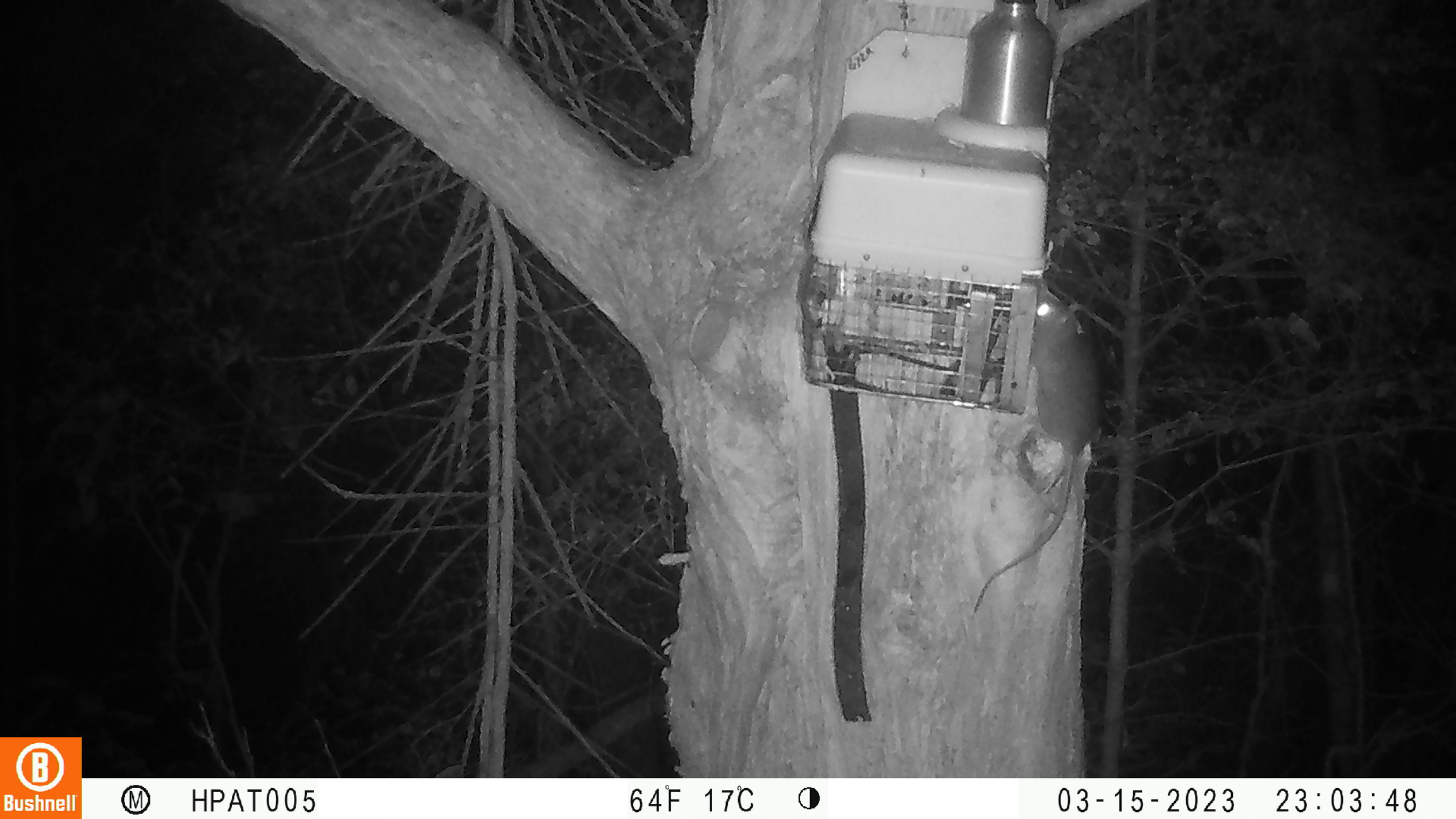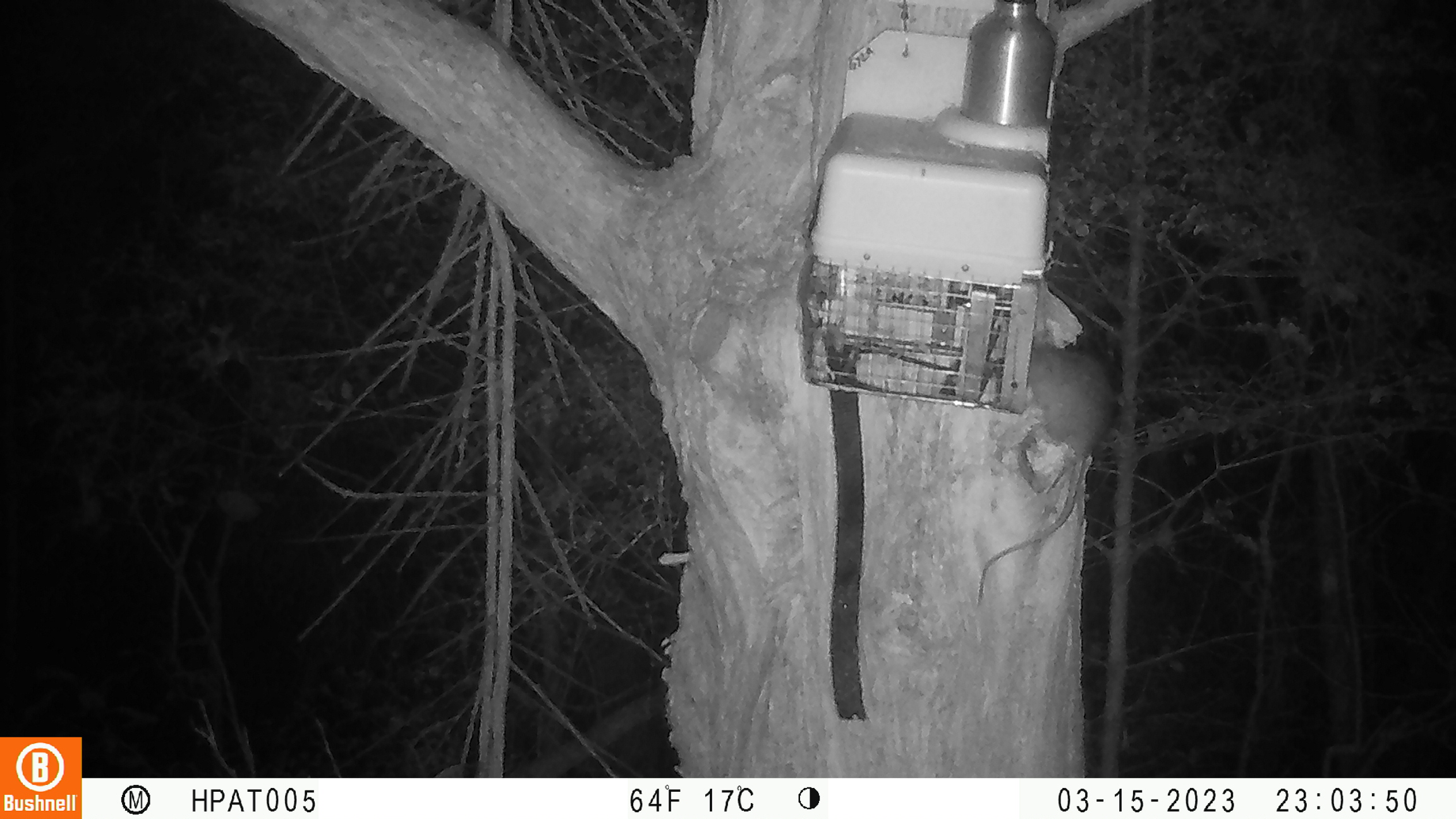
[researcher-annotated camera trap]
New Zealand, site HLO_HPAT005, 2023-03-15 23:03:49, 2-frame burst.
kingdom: Animalia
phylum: Chordata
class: Mammalia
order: Rodentia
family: Muridae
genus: Rattus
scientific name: Rattus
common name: rat